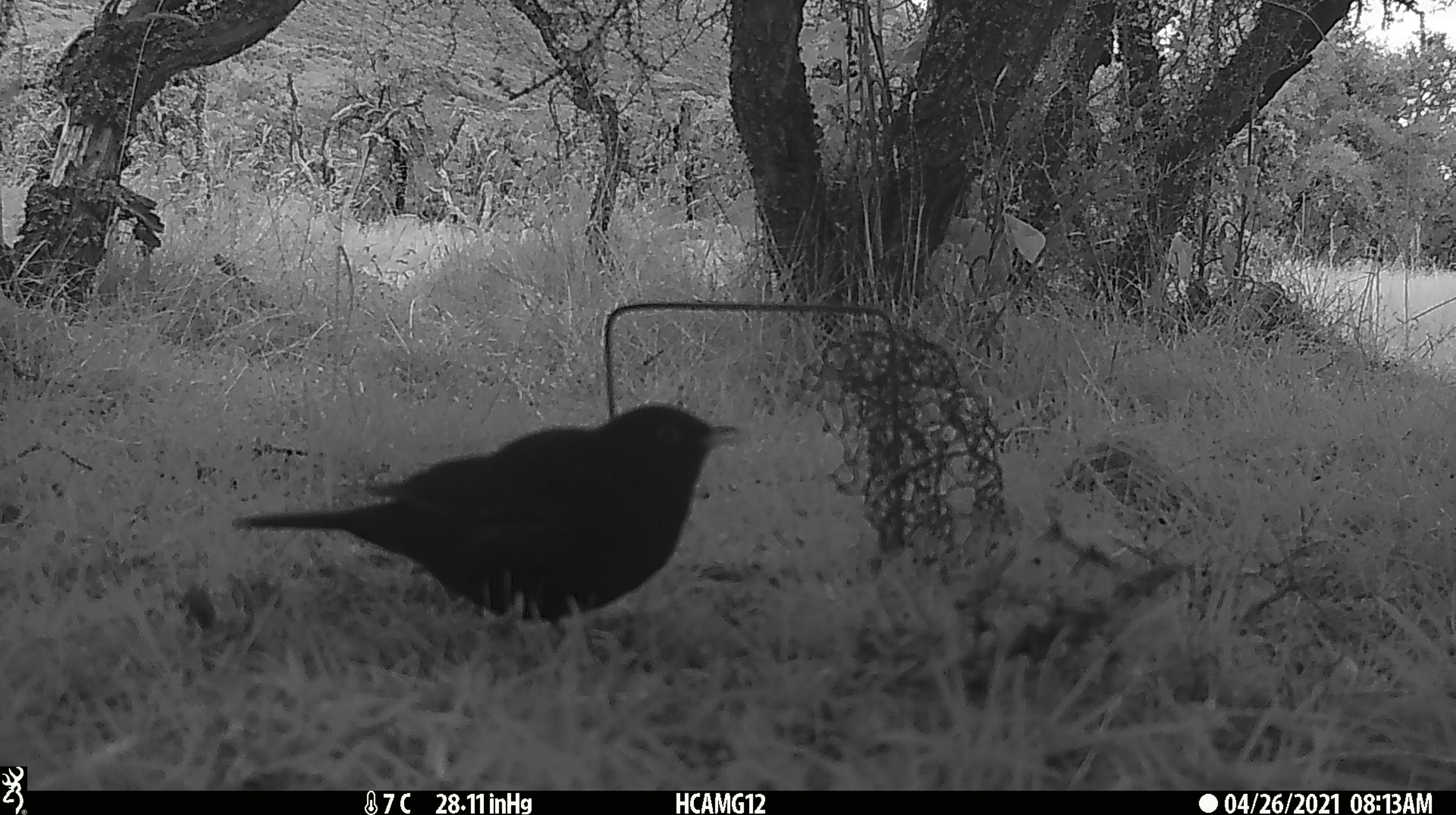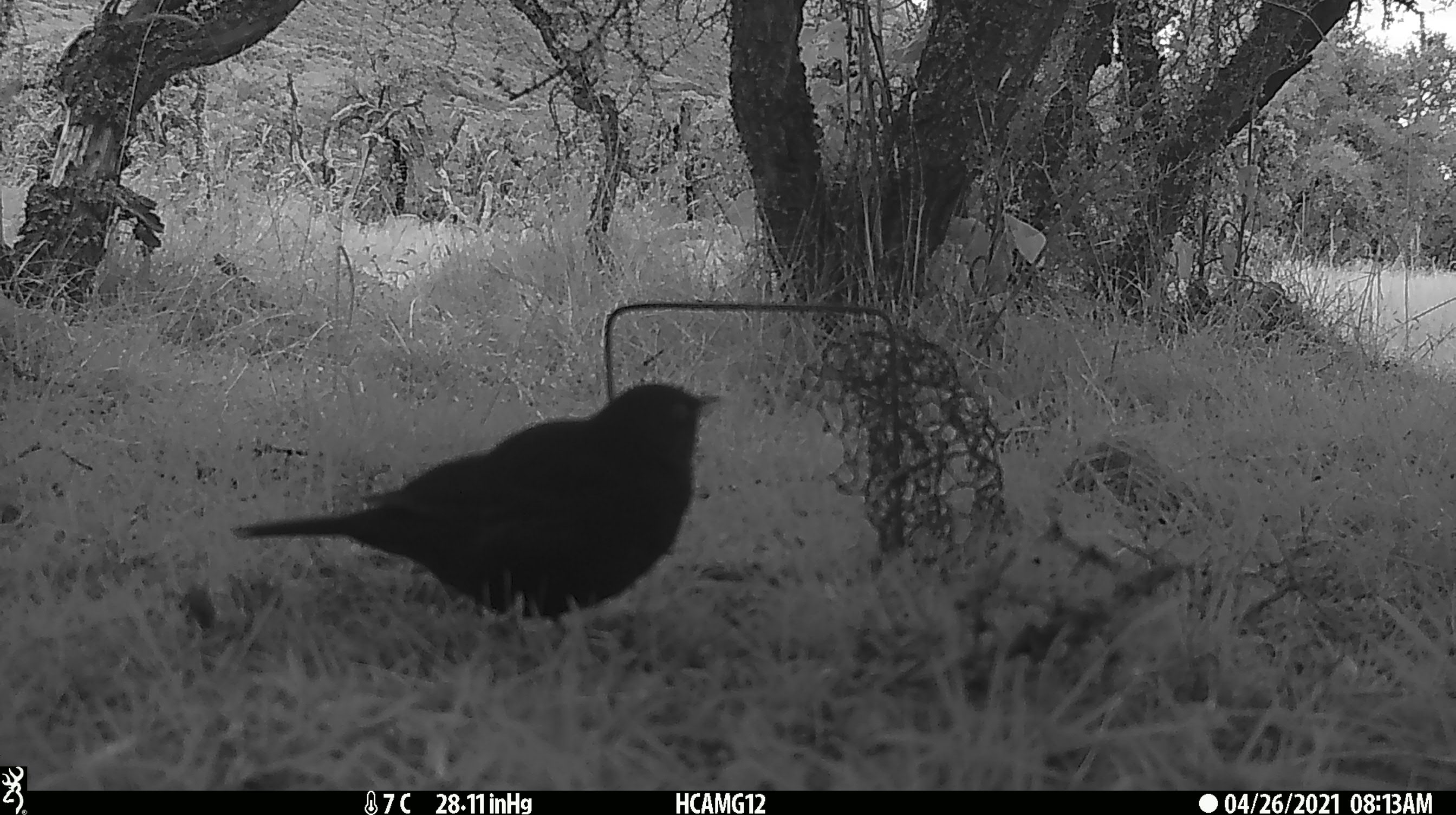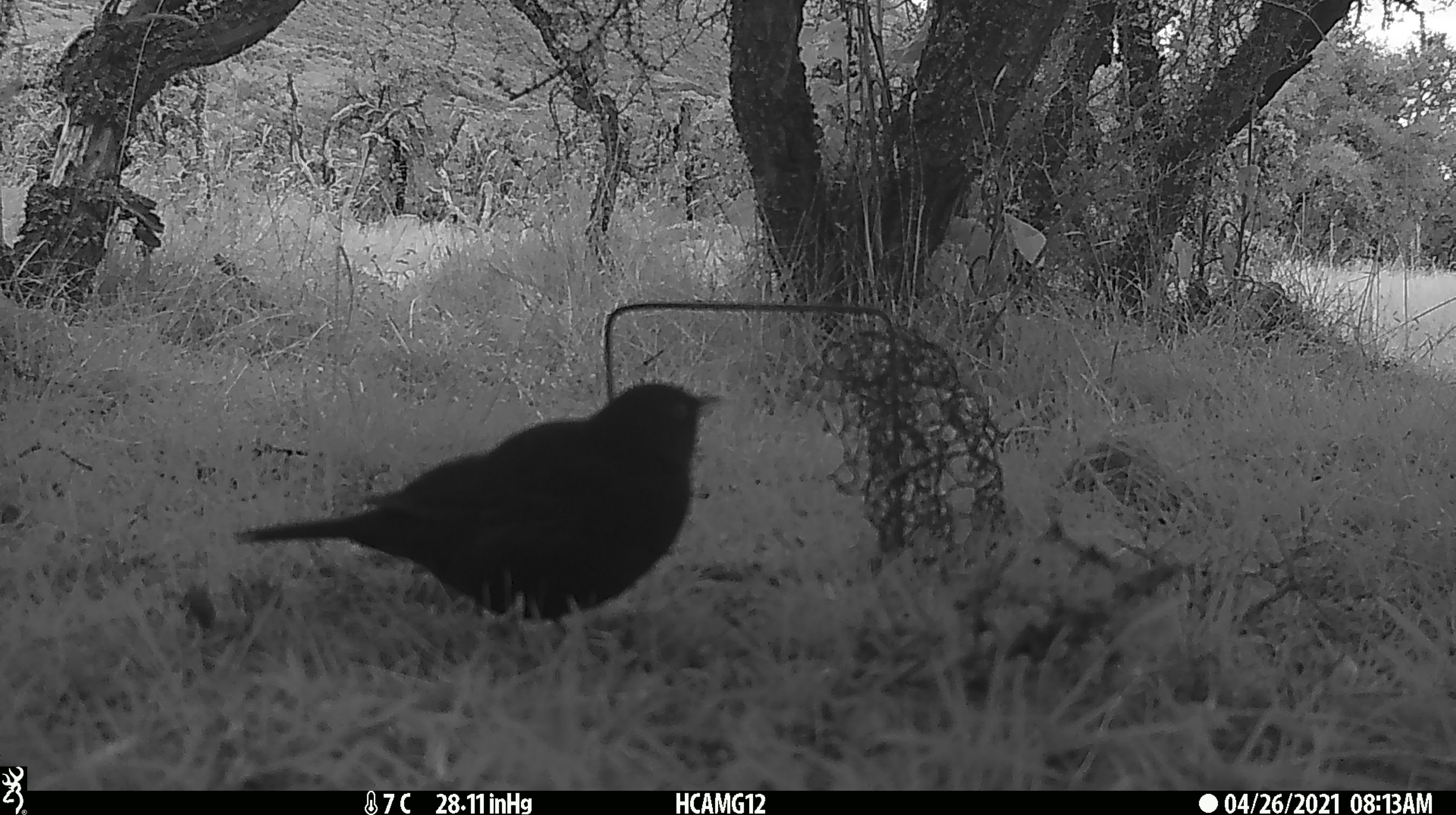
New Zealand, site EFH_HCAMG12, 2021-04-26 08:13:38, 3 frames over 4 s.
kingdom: Animalia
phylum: Chordata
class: Aves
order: Passeriformes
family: Turdidae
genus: Turdus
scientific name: Turdus merula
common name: eurasian blackbird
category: blackbird